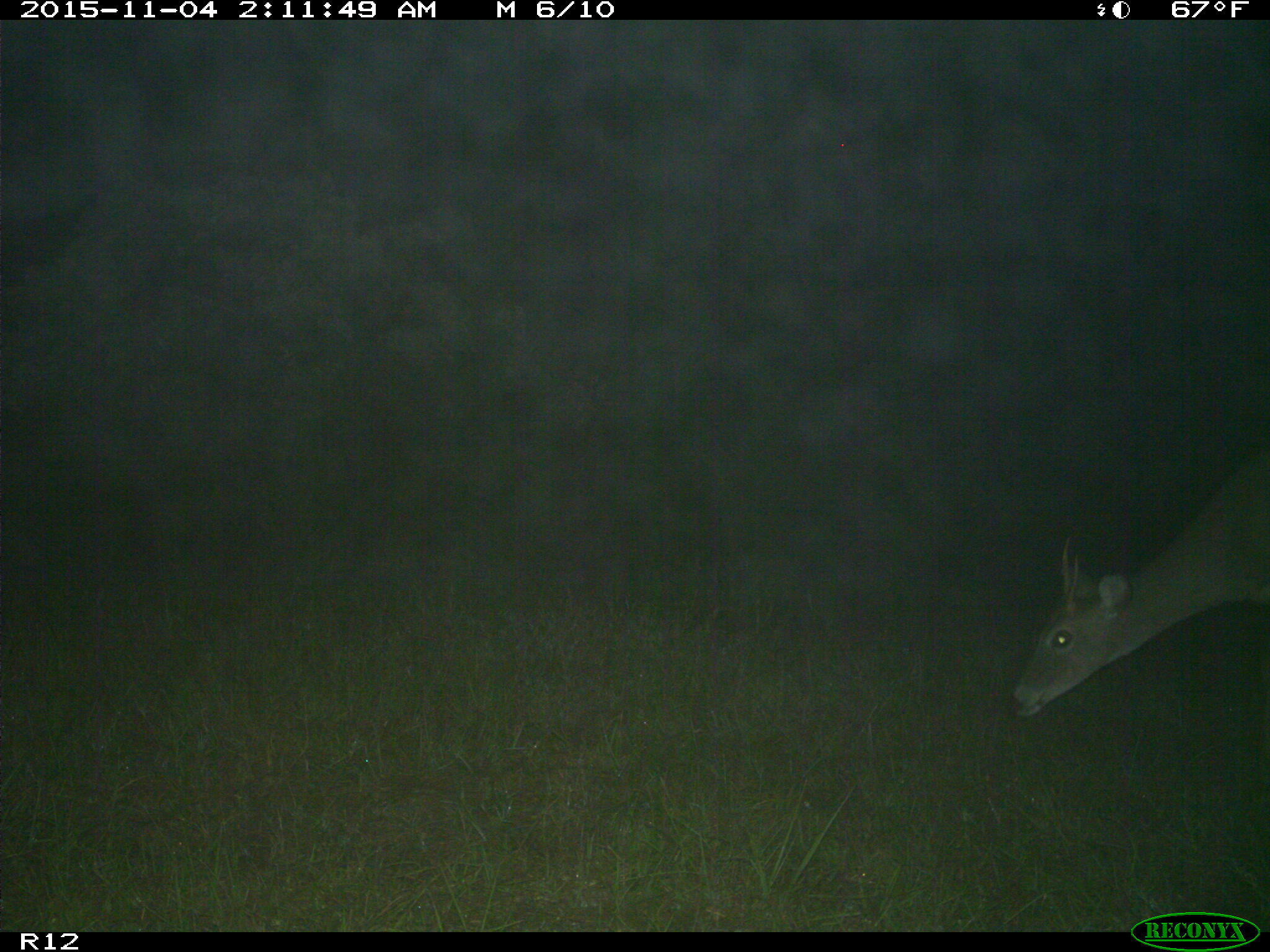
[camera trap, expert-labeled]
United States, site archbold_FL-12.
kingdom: Animalia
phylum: Chordata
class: Mammalia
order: Artiodactyla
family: Cervidae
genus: Odocoileus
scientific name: Odocoileus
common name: deer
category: unidentified deer